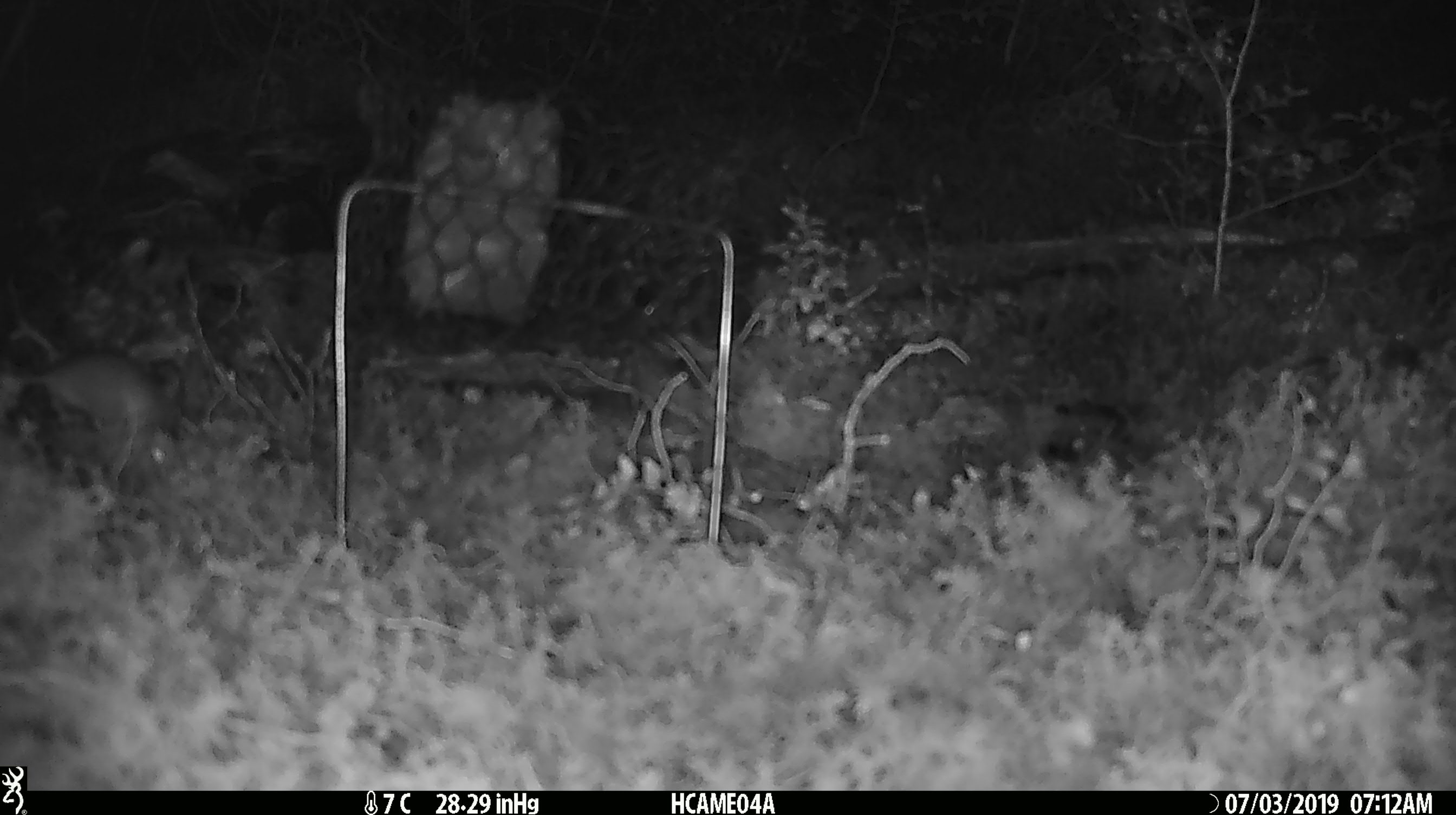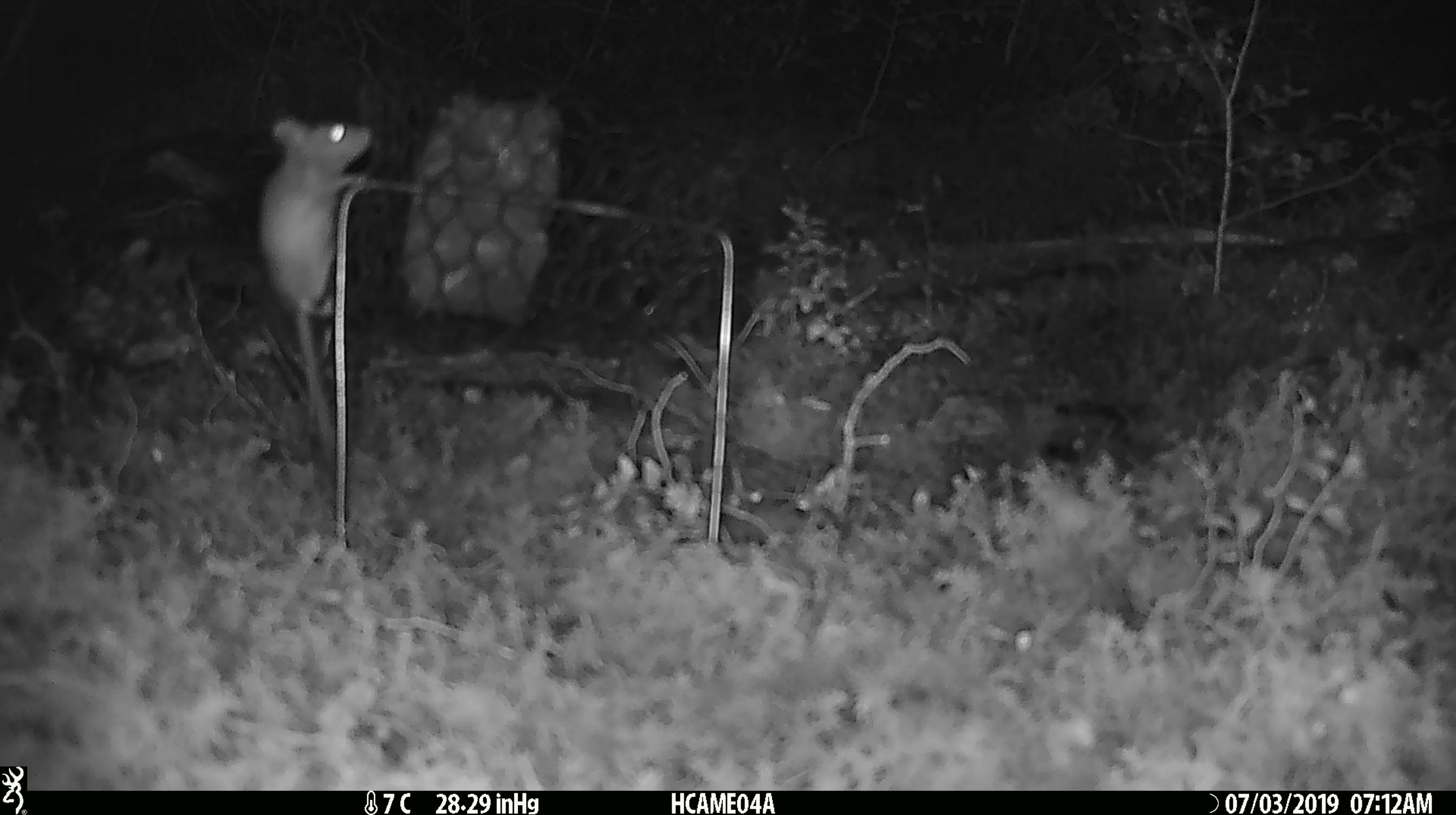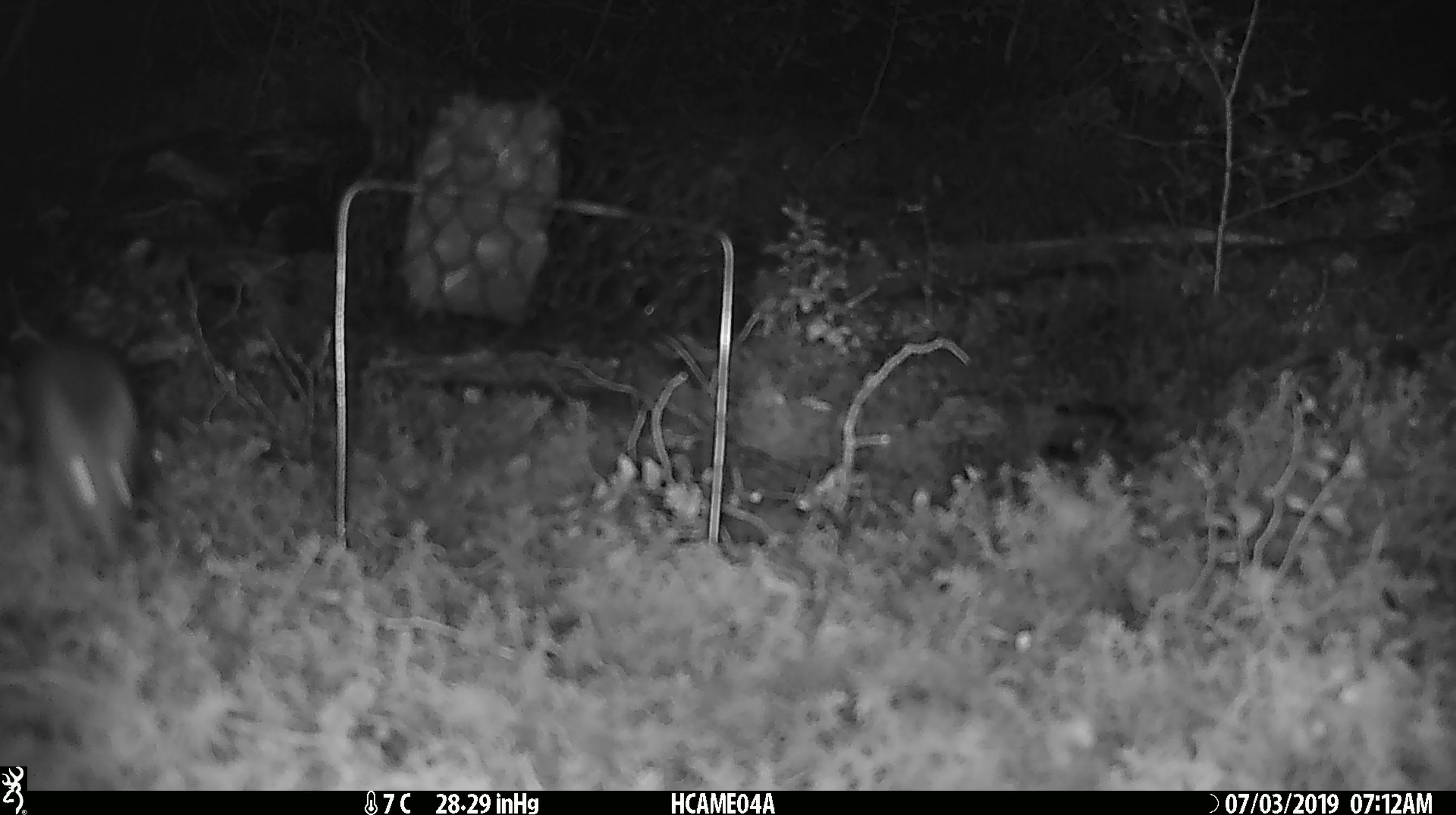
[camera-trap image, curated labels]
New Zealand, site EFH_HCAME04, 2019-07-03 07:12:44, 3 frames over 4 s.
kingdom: Animalia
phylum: Chordata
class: Mammalia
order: Rodentia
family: Muridae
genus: Mus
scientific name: Mus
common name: mouse